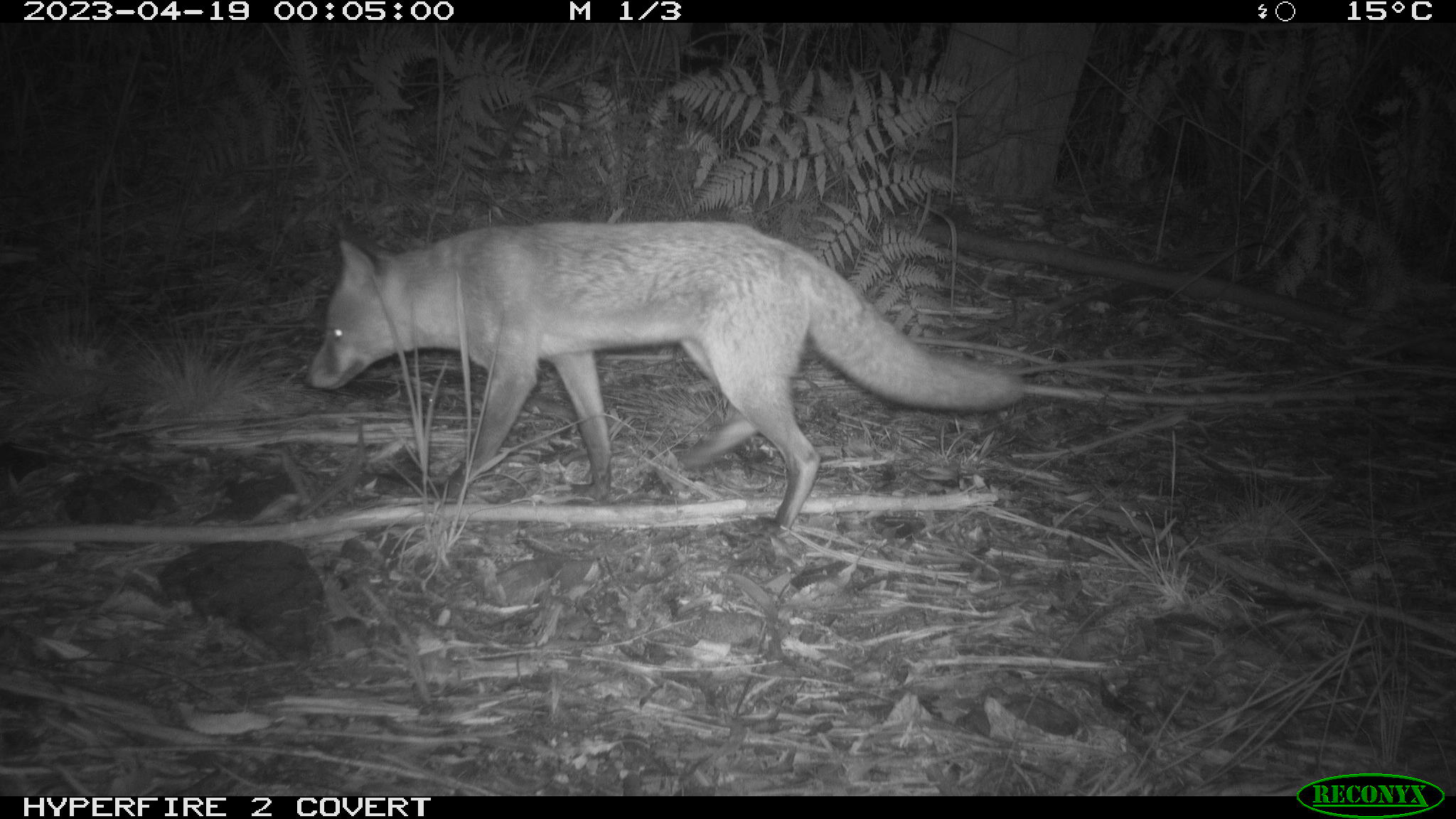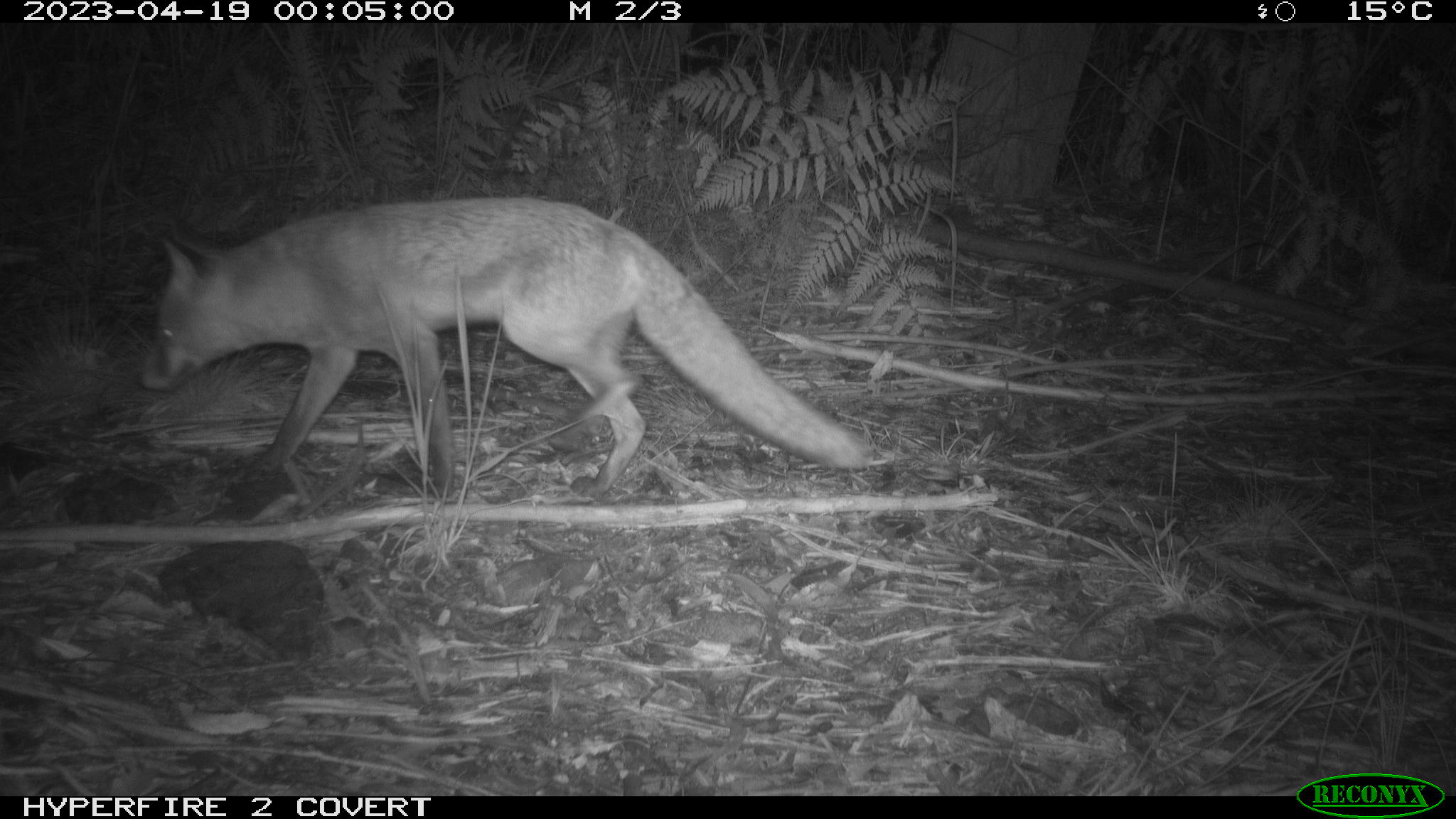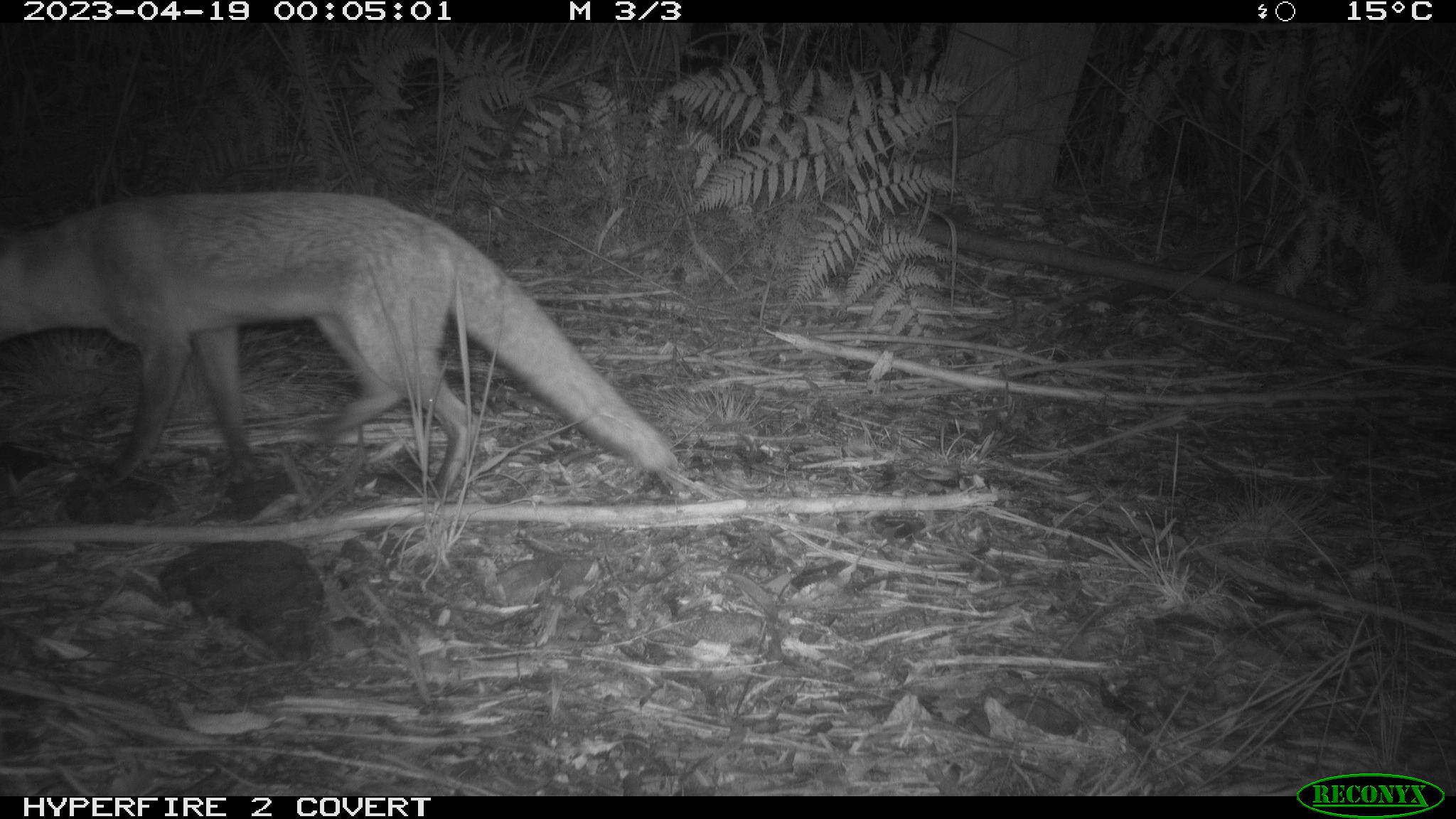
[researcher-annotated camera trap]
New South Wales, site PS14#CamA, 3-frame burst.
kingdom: Animalia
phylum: Chordata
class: Mammalia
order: Carnivora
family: Canidae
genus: Vulpes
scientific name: Vulpes vulpes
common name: red fox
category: fox